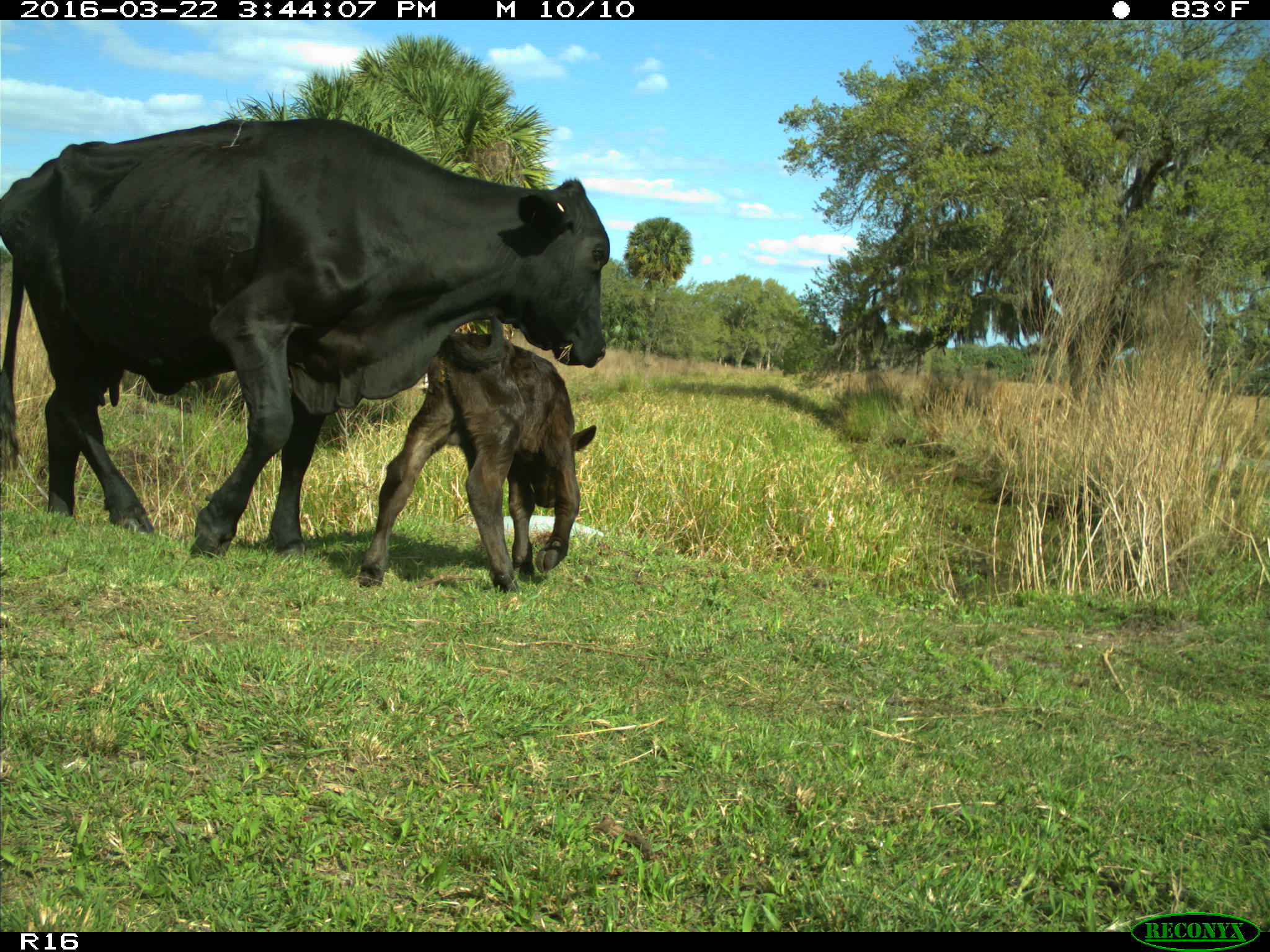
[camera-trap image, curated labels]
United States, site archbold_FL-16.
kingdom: Animalia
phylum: Chordata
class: Mammalia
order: Artiodactyla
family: Bovidae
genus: Bos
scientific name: Bos taurus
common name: domestic cow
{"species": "Bos taurus (domestic cow)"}